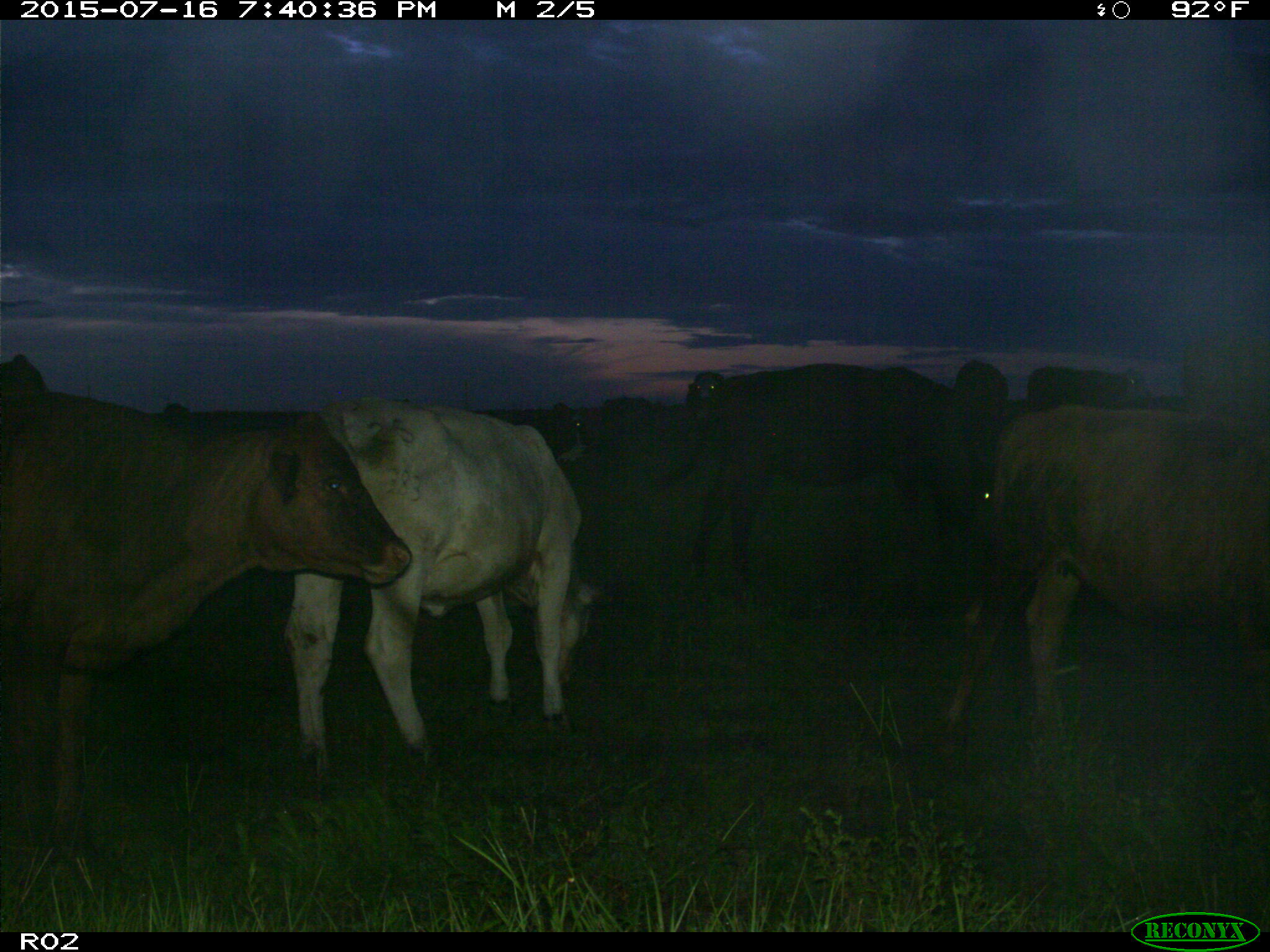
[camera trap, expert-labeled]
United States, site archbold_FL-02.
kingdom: Animalia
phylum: Chordata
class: Mammalia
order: Artiodactyla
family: Bovidae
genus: Bos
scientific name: Bos taurus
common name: domestic cow